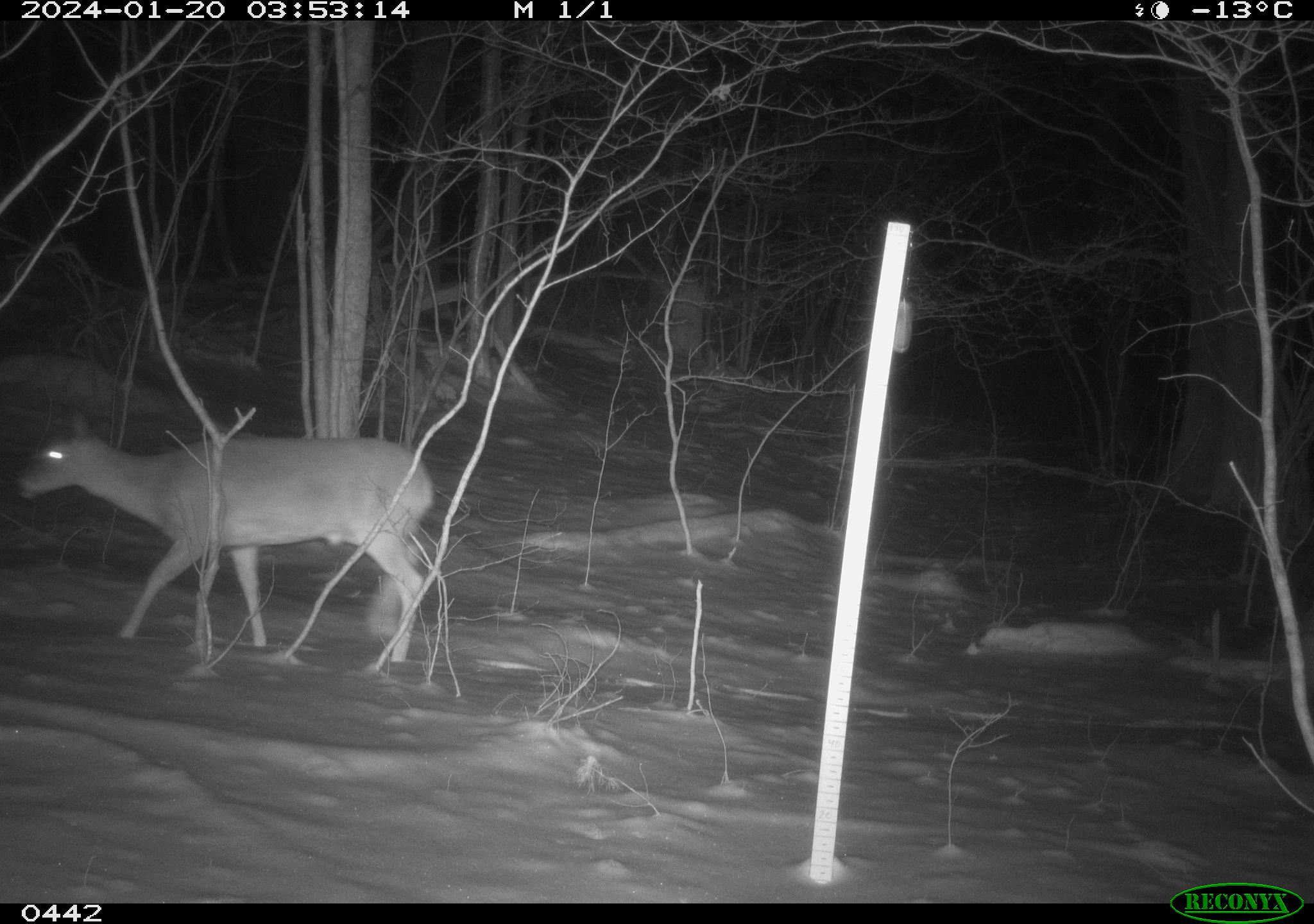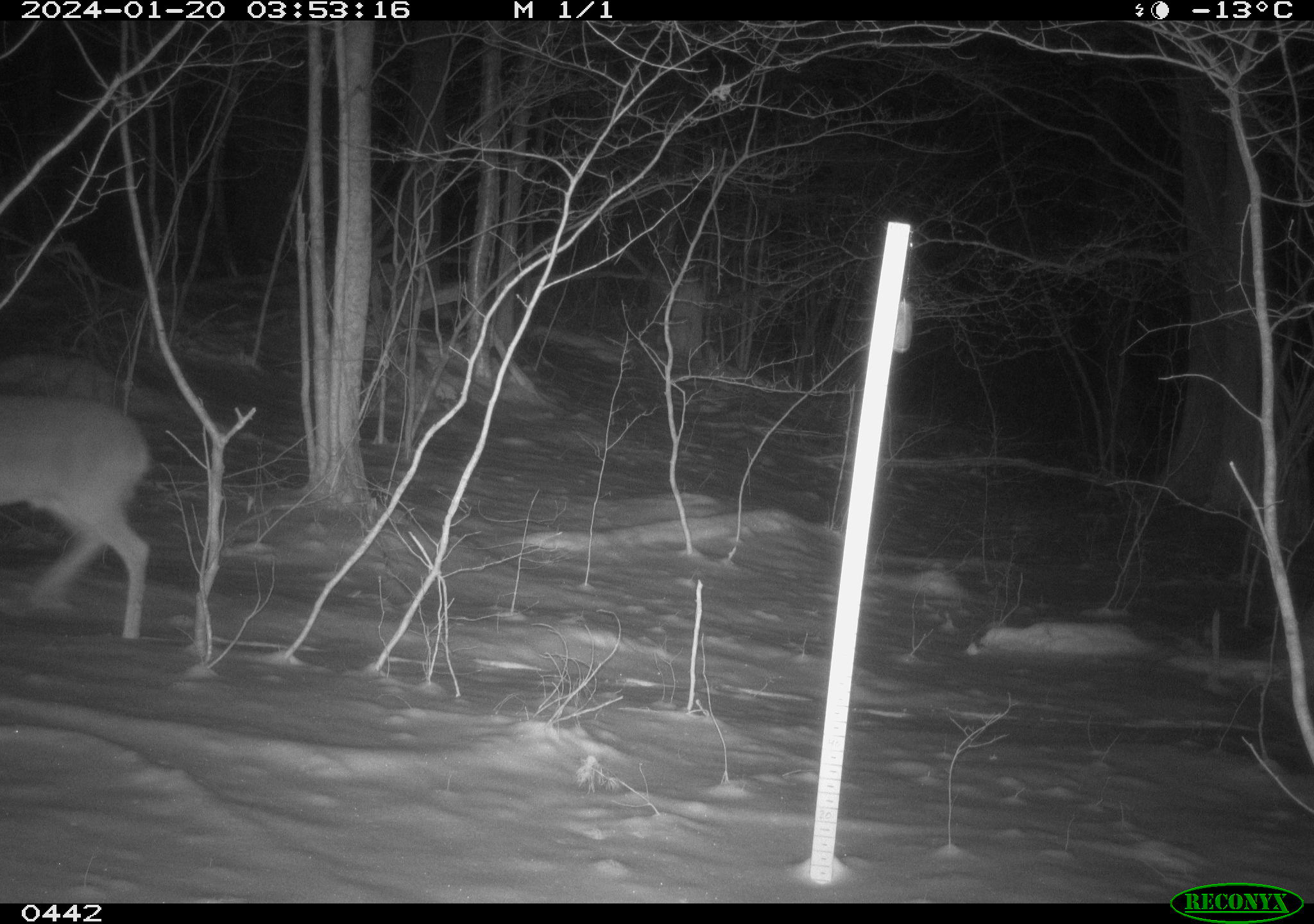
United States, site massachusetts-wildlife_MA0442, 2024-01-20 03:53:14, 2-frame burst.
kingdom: Animalia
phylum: Chordata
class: Mammalia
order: Artiodactyla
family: Cervidae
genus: Odocoileus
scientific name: Odocoileus virginianus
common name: white-tailed deer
White-tailed deer (Odocoileus virginianus).